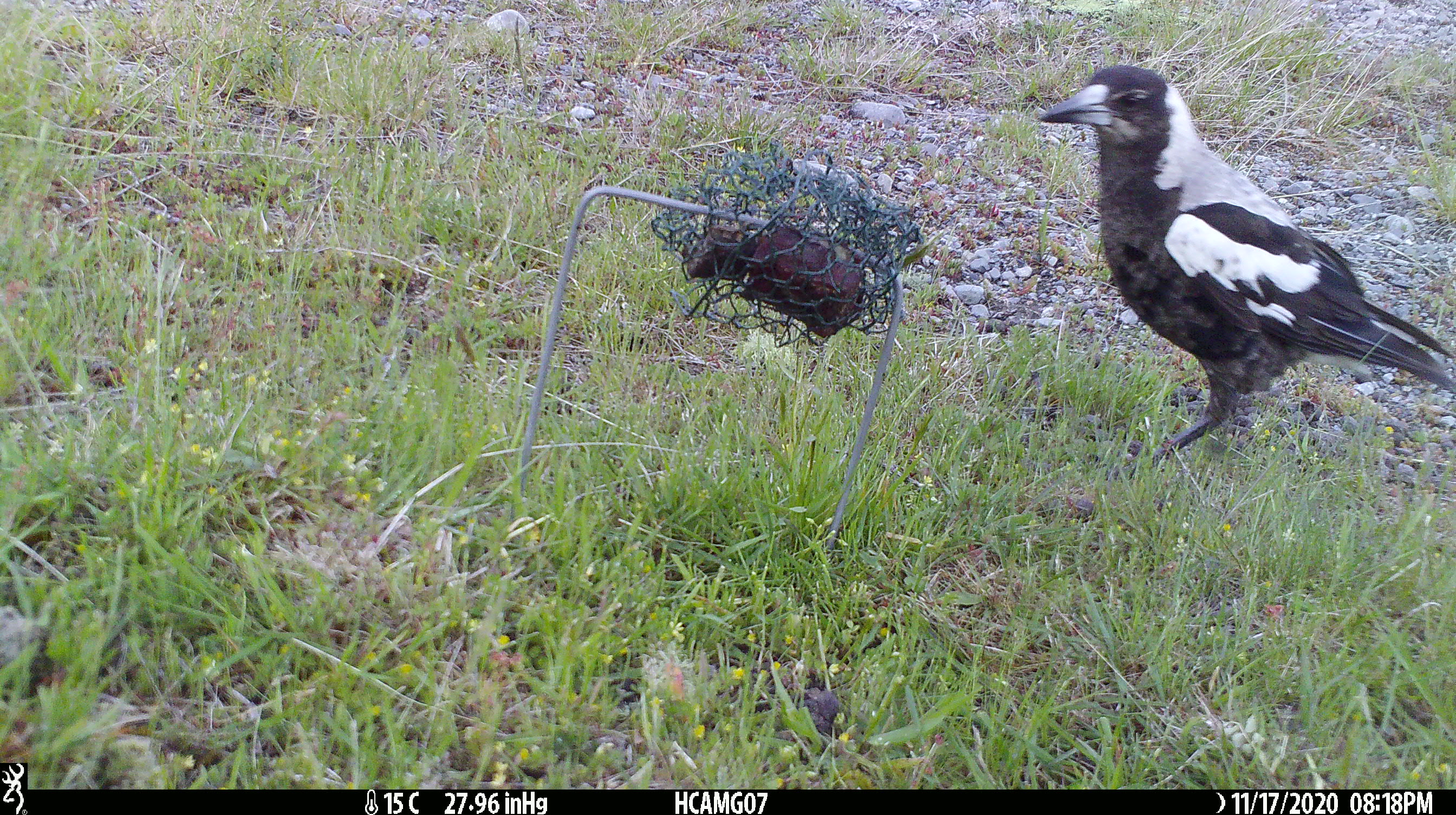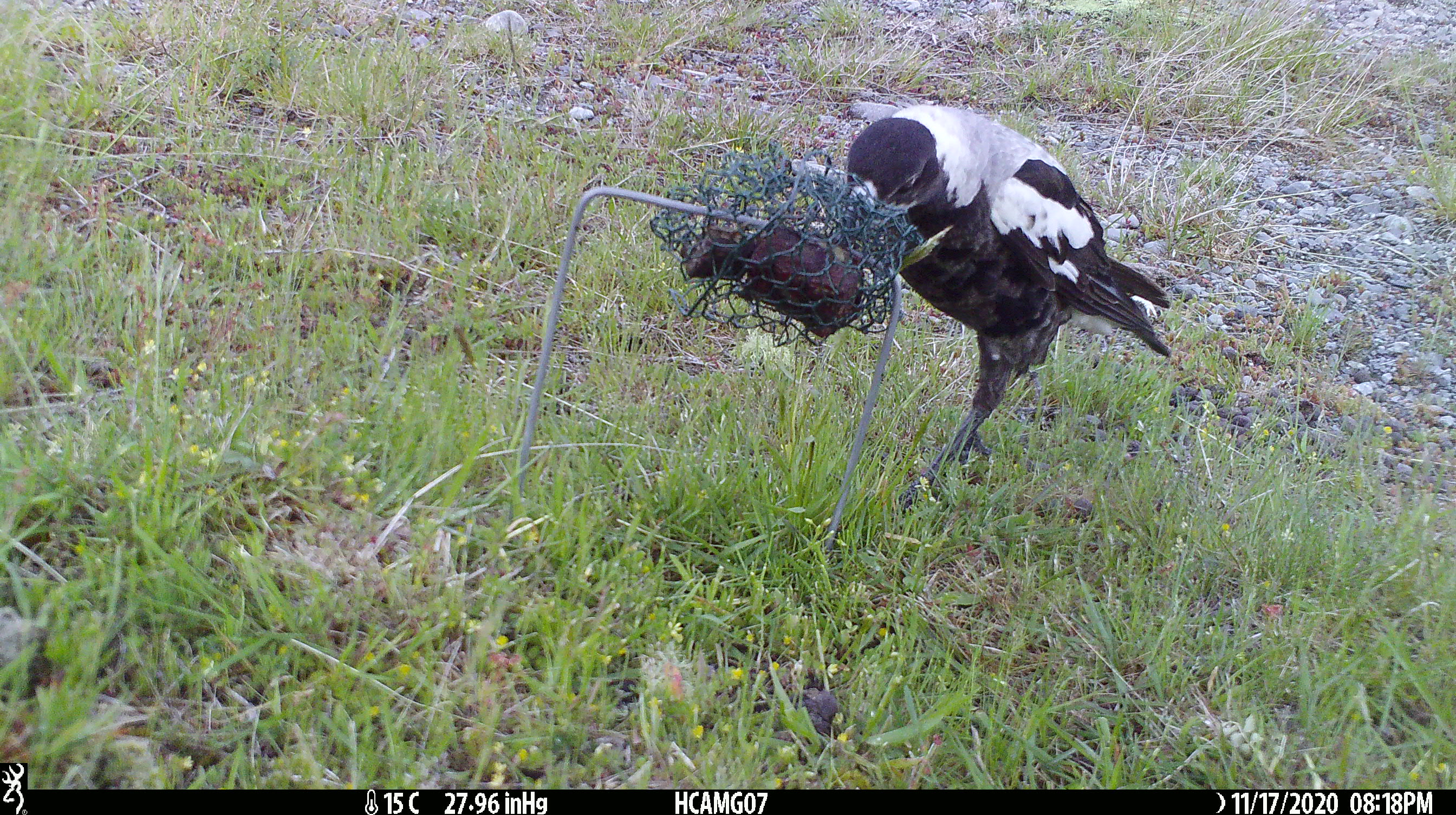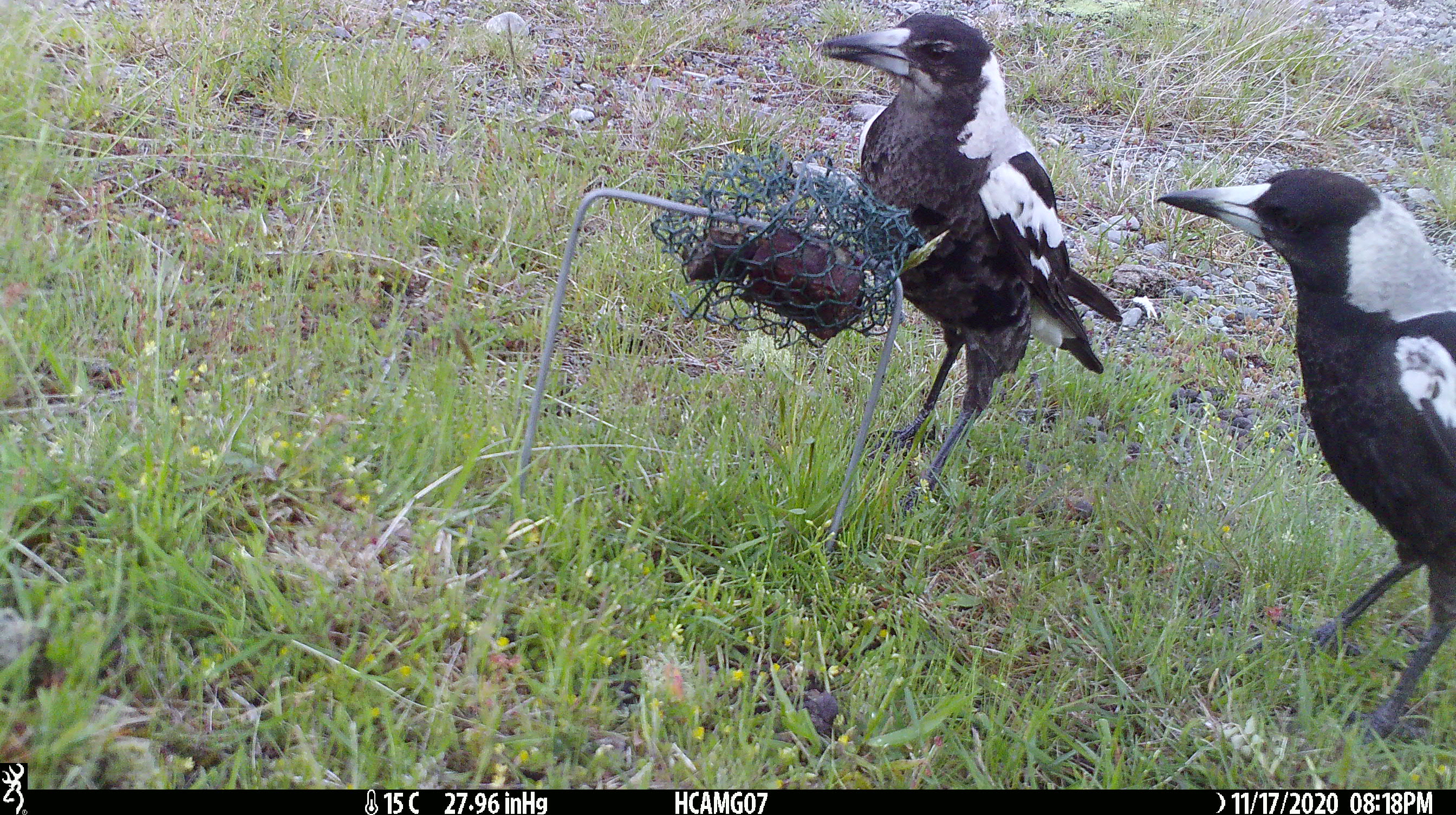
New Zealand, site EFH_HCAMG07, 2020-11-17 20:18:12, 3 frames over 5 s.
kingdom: Animalia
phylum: Chordata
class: Aves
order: Passeriformes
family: Artamidae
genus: Gymnorhina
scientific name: Gymnorhina tibicen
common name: australian magpie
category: magpie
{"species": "magpie (australian magpie) (Gymnorhina tibicen)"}